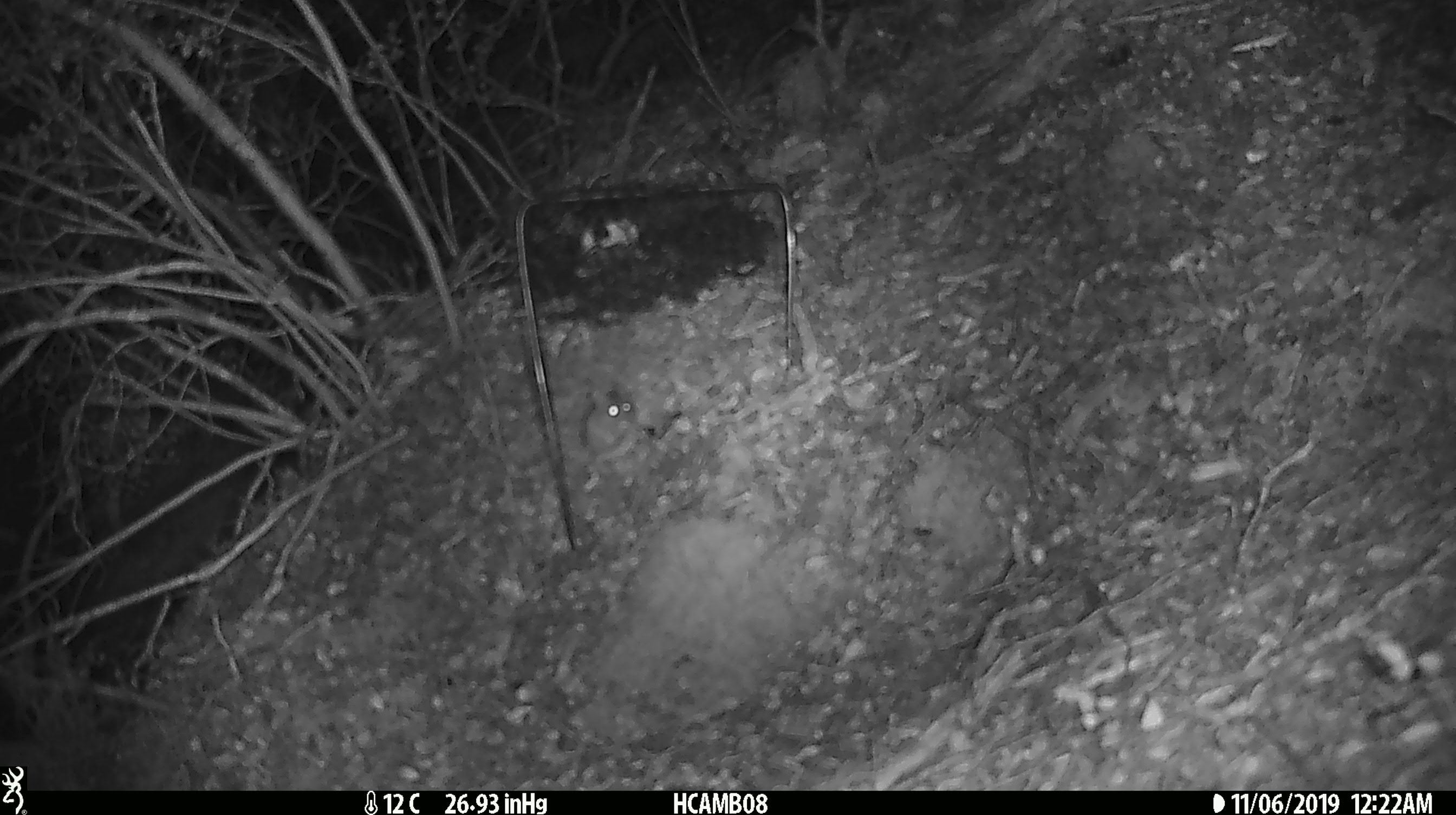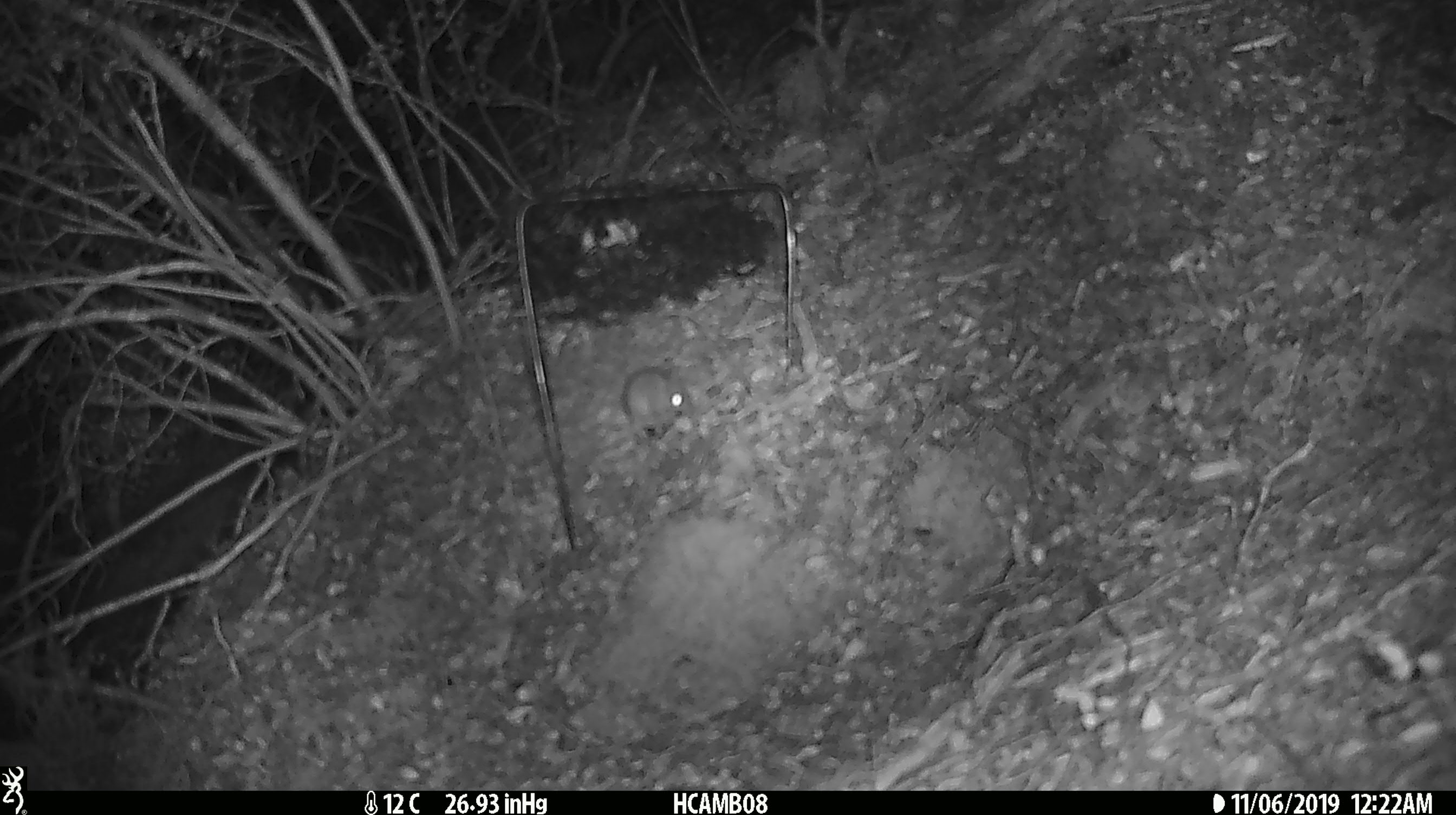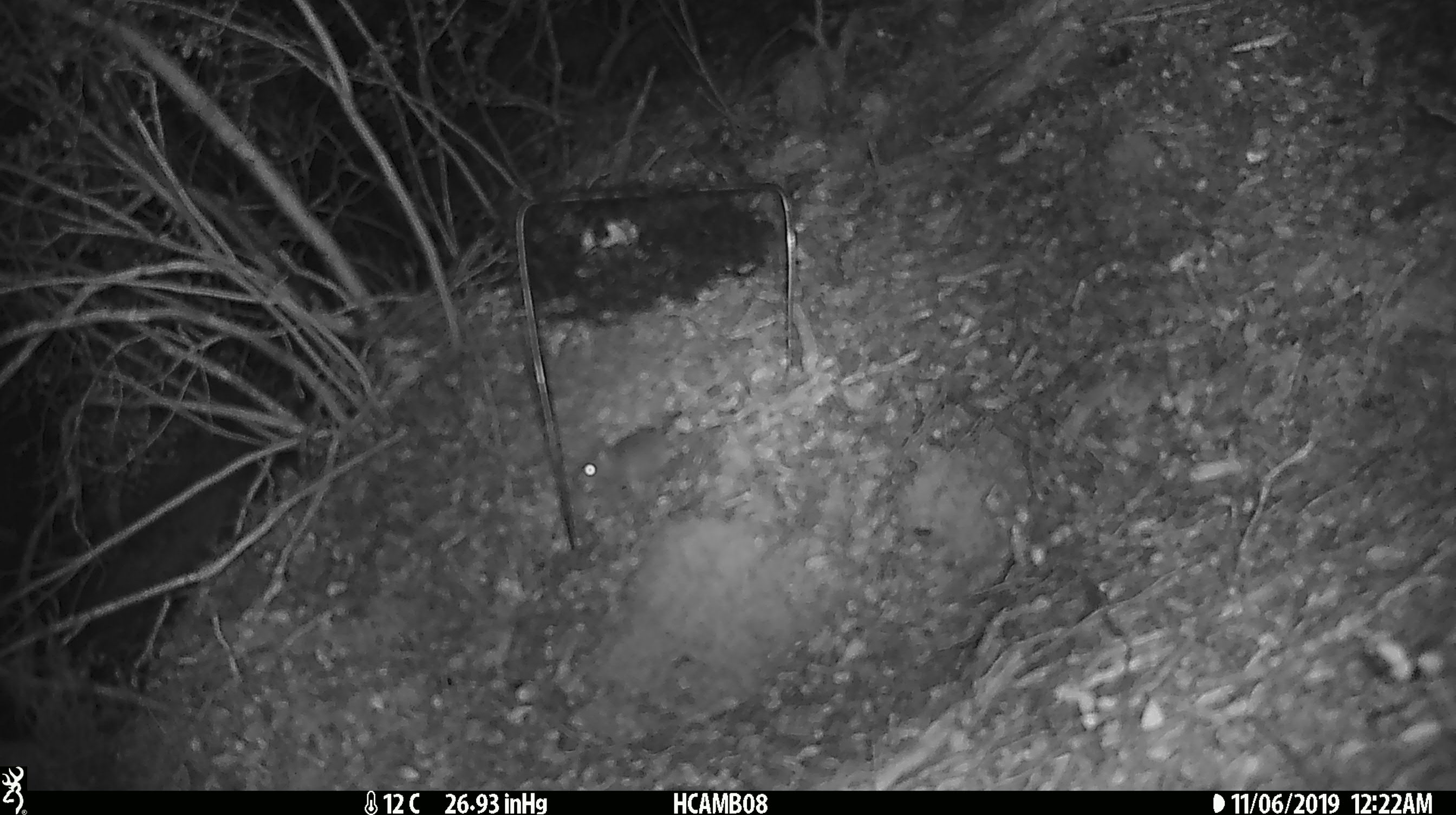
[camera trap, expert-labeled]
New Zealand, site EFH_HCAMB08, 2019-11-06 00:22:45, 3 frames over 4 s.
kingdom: Animalia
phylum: Chordata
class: Mammalia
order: Rodentia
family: Muridae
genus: Mus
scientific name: Mus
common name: mouse